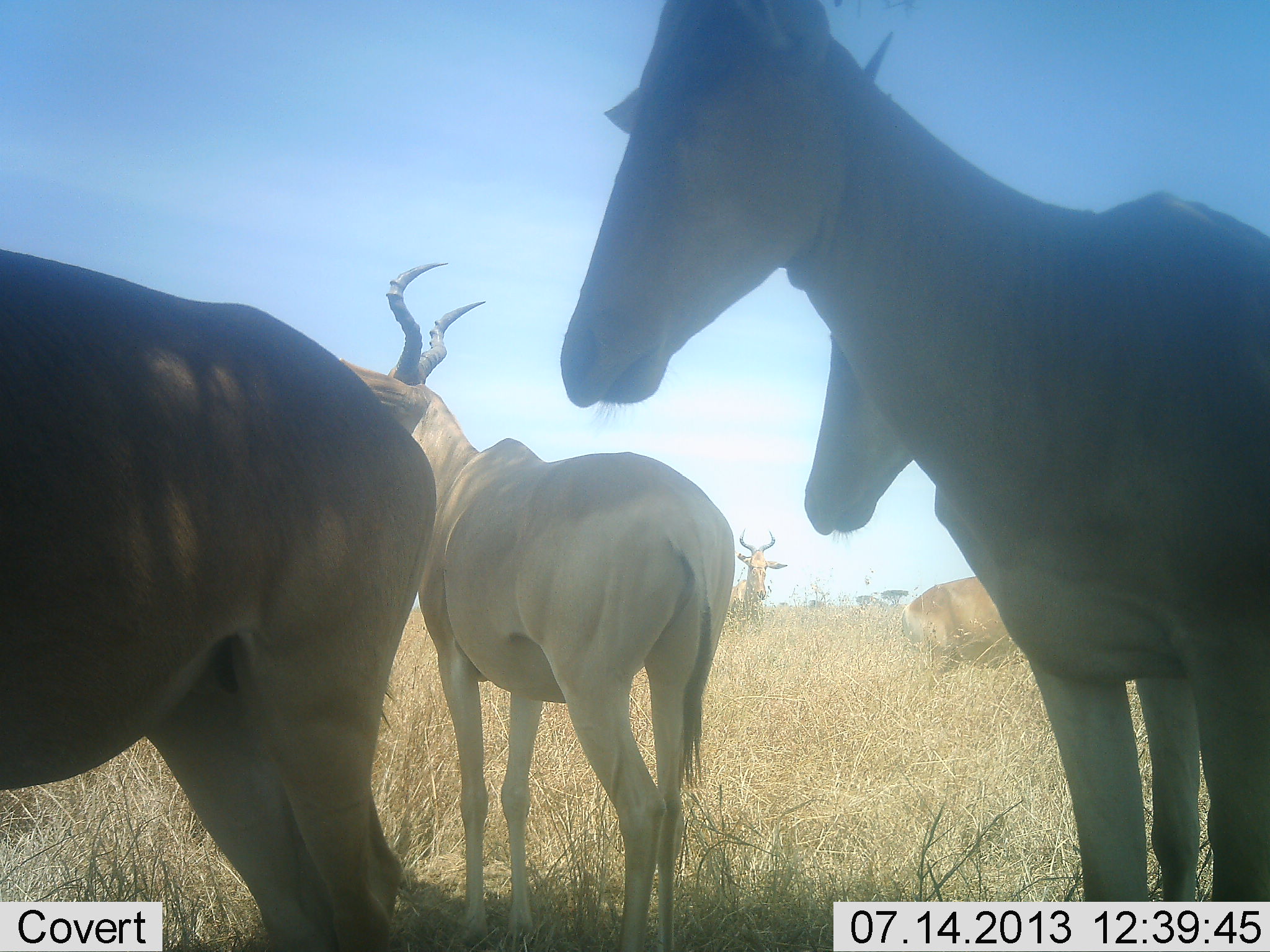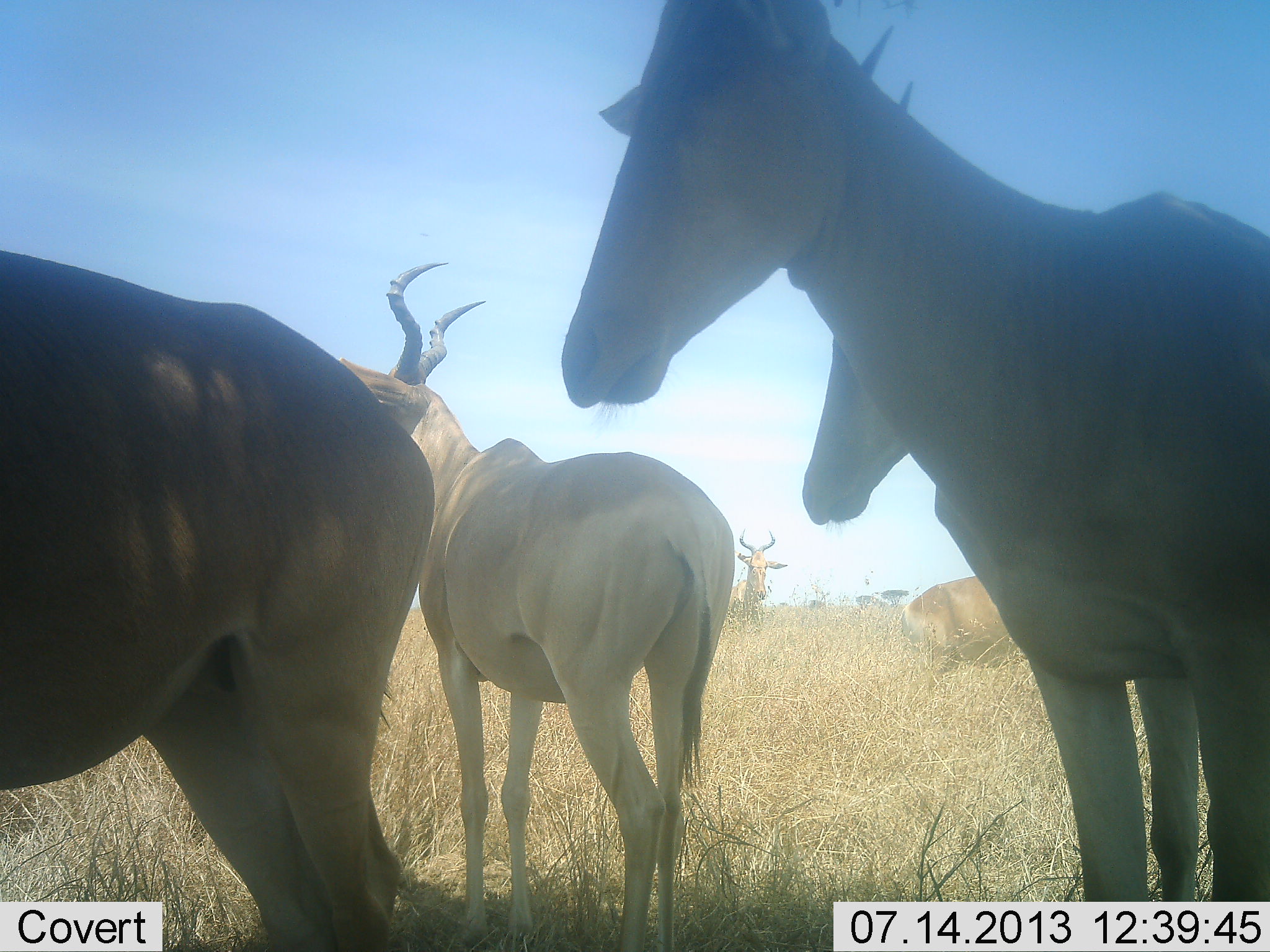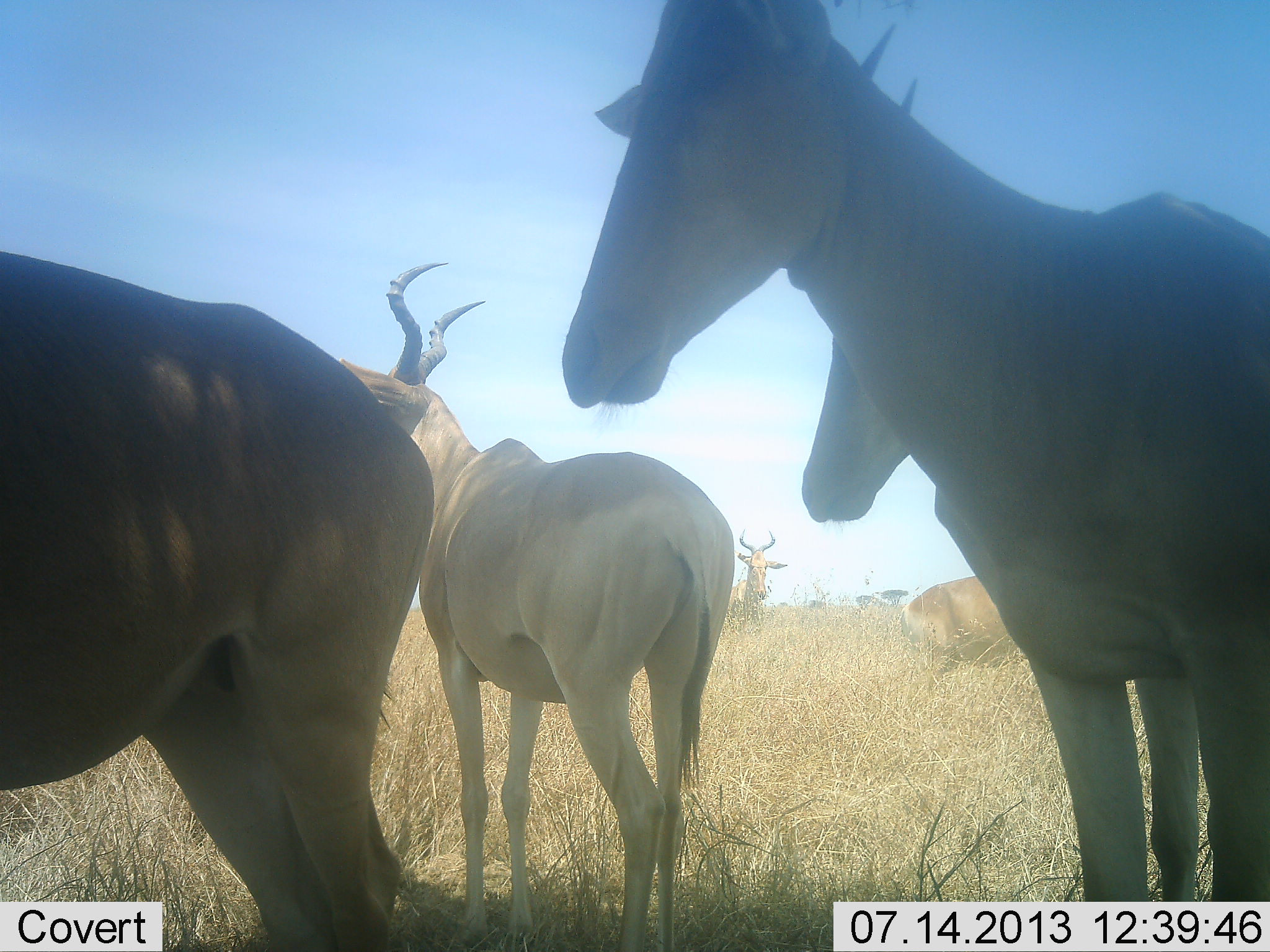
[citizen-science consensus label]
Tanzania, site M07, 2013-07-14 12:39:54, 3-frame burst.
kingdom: Animalia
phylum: Chordata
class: Mammalia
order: Artiodactyla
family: Bovidae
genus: Alcelaphus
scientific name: Alcelaphus buselaphus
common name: hartebeest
Hartebeest (Alcelaphus buselaphus), count 6. Behavior (volunteer vote fractions): standing 100%, resting 16%, moving 0%, interacting 0%. Young present (vote fraction): 0%. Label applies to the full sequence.